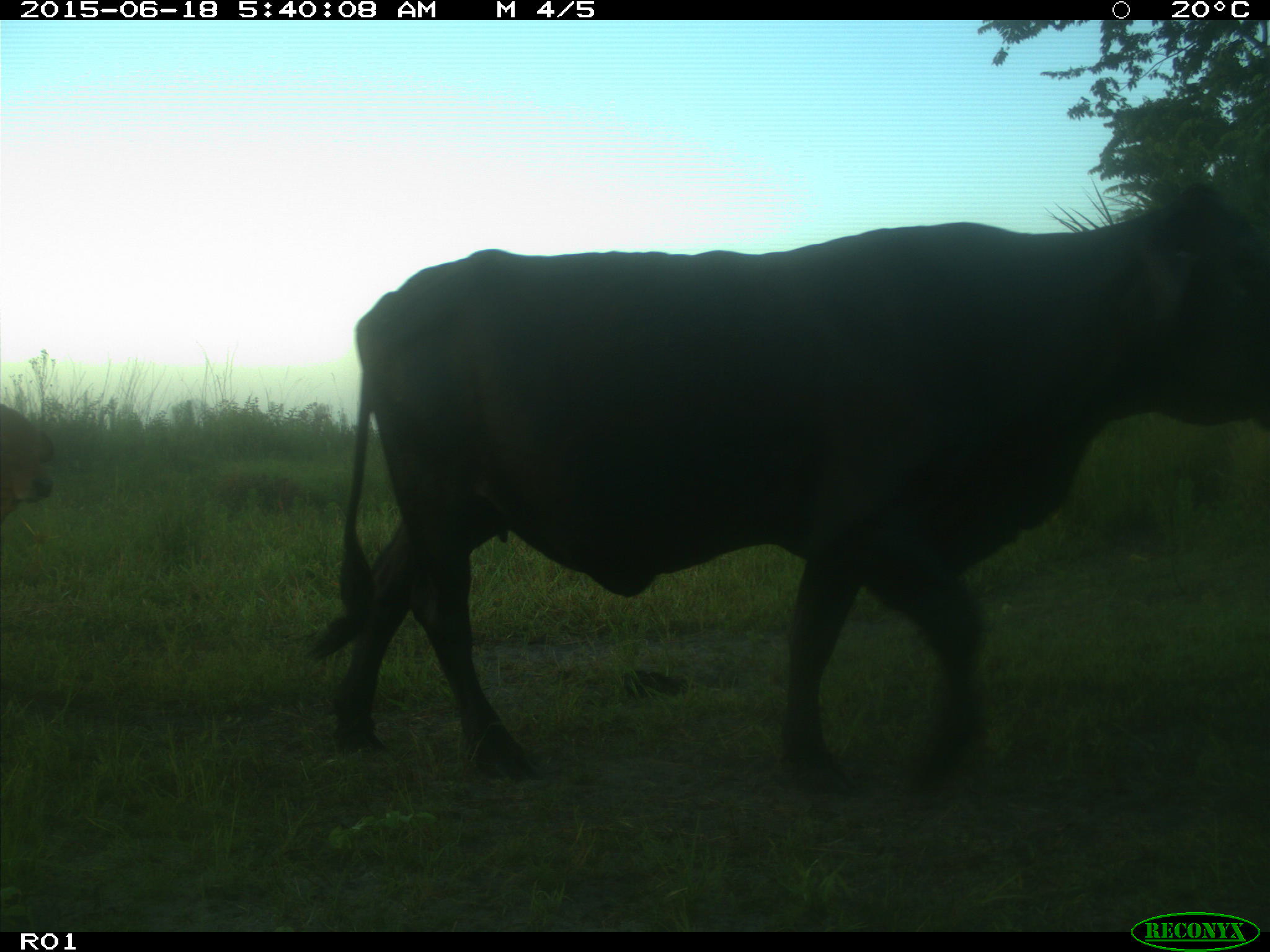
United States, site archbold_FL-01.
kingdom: Animalia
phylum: Chordata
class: Mammalia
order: Artiodactyla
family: Bovidae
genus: Bos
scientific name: Bos taurus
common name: domestic cow